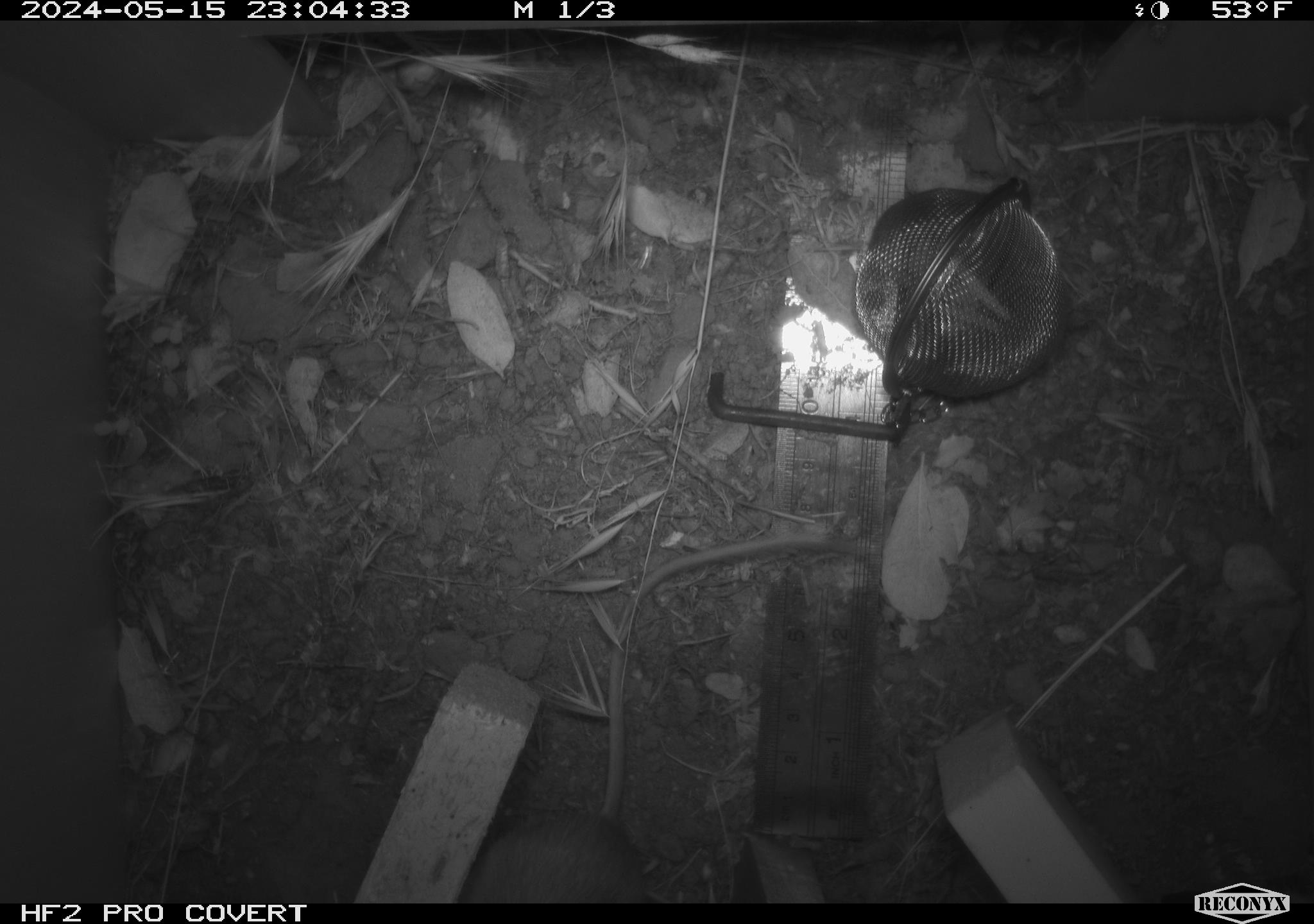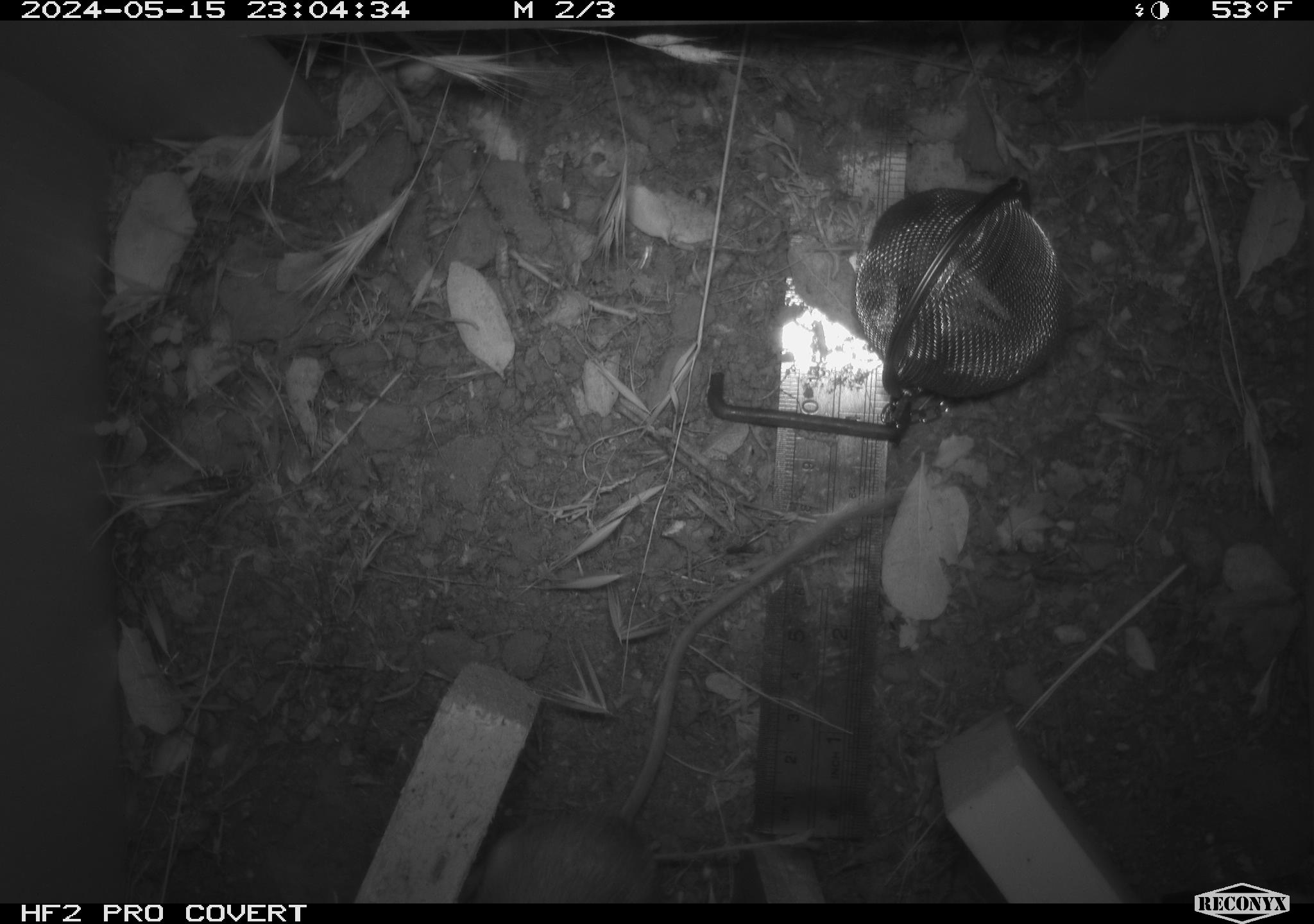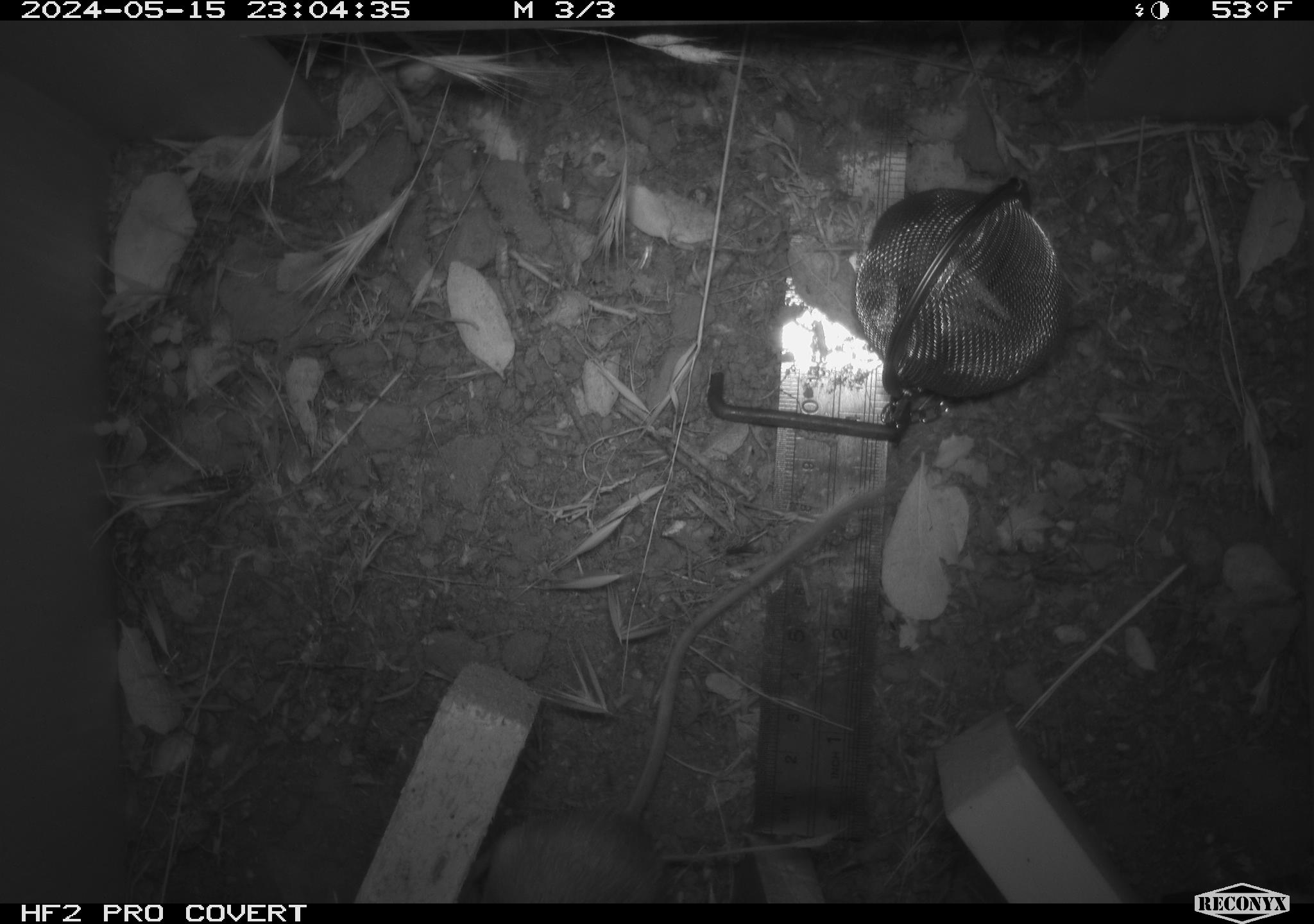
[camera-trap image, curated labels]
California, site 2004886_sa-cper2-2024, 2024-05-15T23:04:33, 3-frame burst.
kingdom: Animalia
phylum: Chordata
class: Mammalia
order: Rodentia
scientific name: Rodentia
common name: rodent